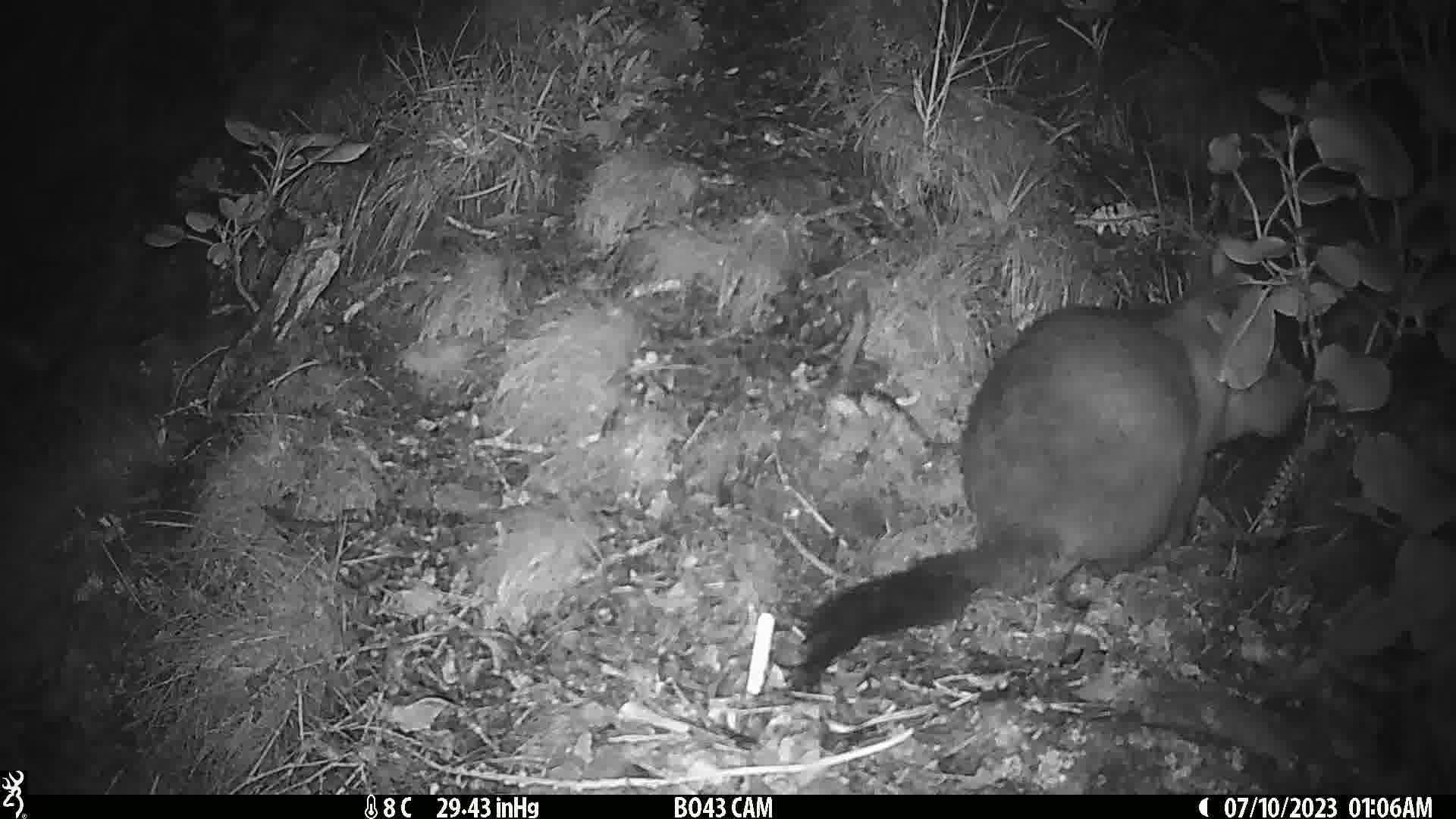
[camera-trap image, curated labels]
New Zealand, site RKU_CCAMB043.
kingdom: Animalia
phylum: Chordata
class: Mammalia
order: Diprotodontia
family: Phalangeridae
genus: Trichosurus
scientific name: Trichosurus vulpecula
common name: common brushtail possum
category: possum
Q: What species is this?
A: Possum (common brushtail possum) (Trichosurus vulpecula).